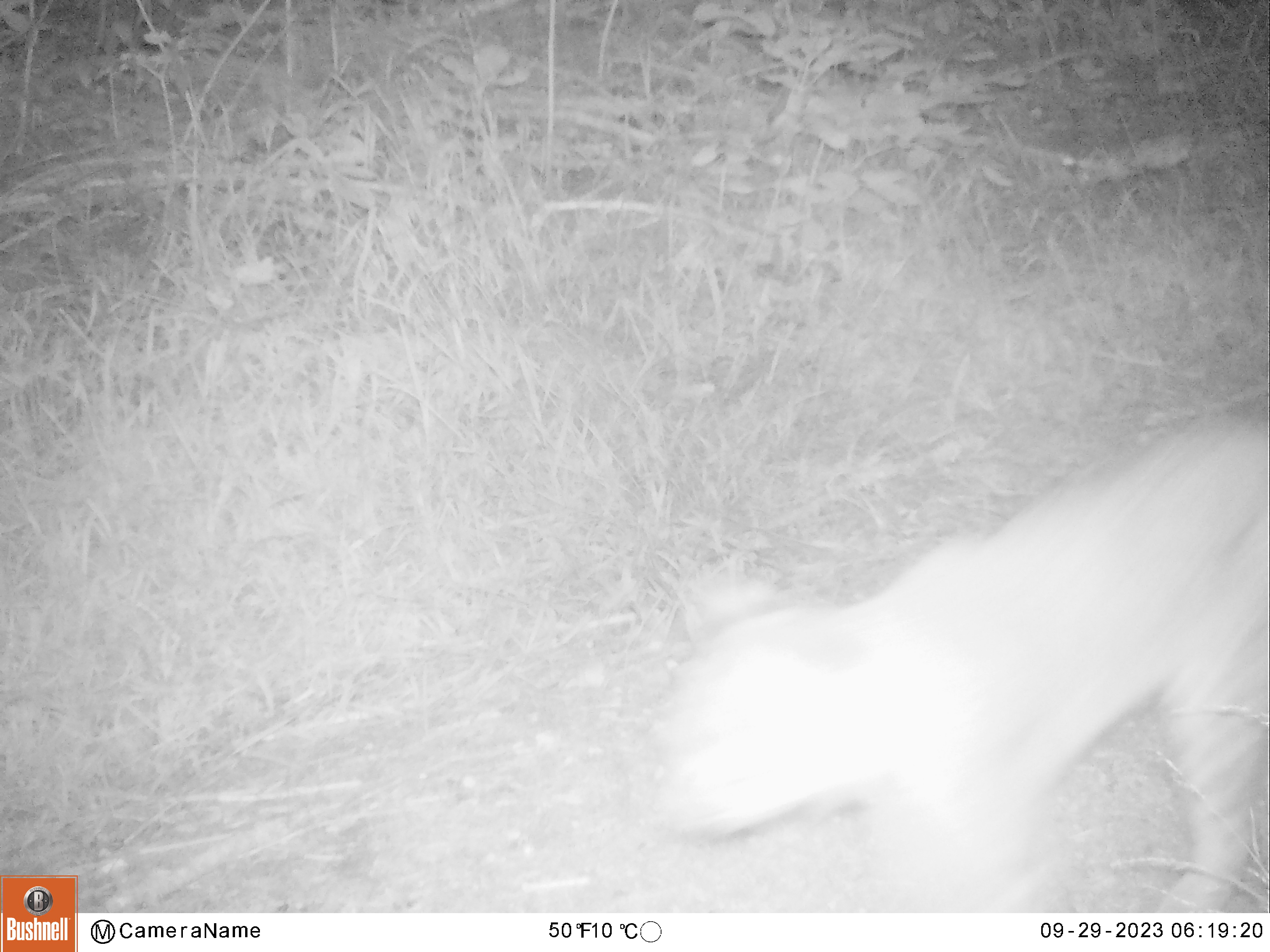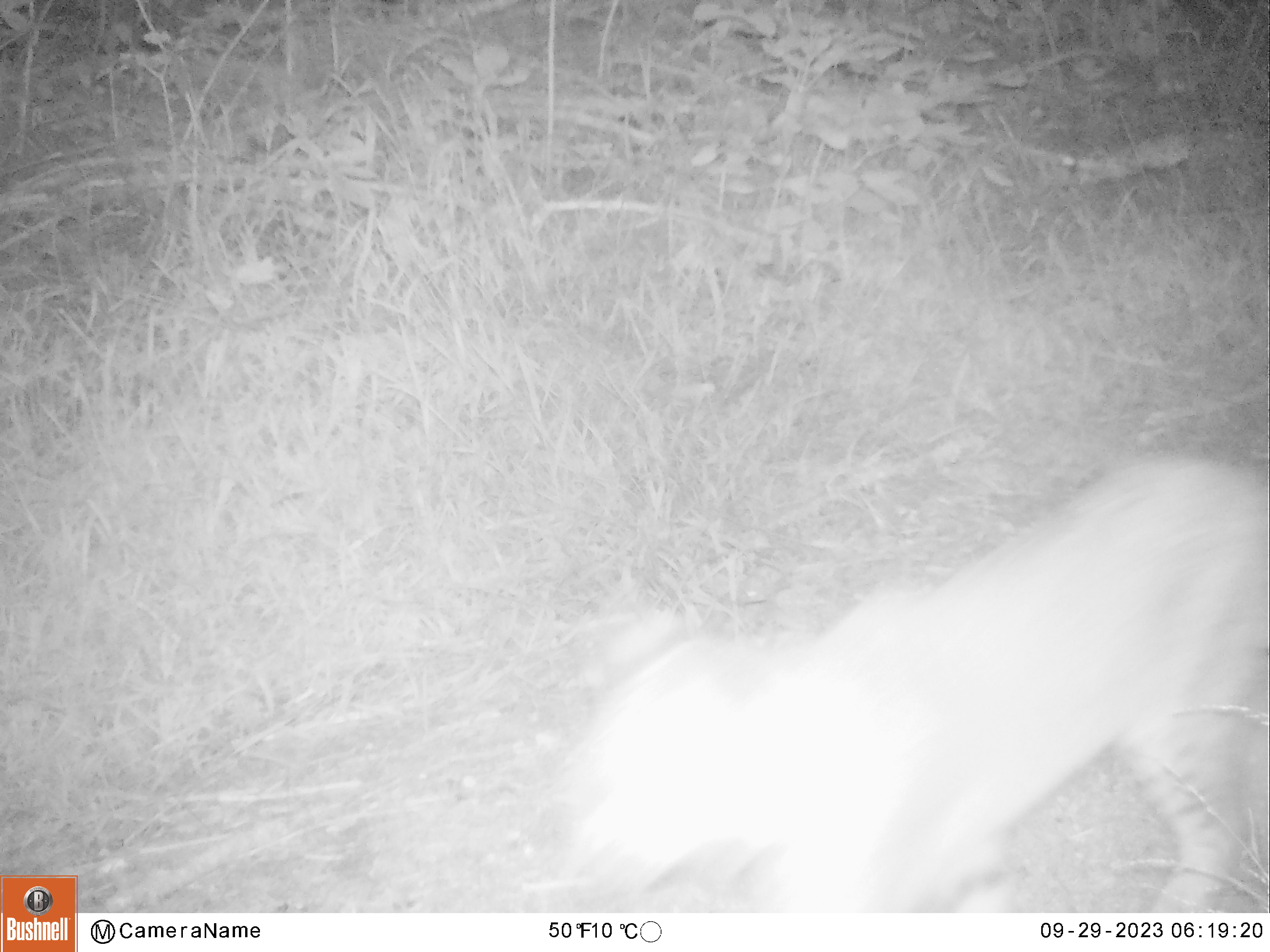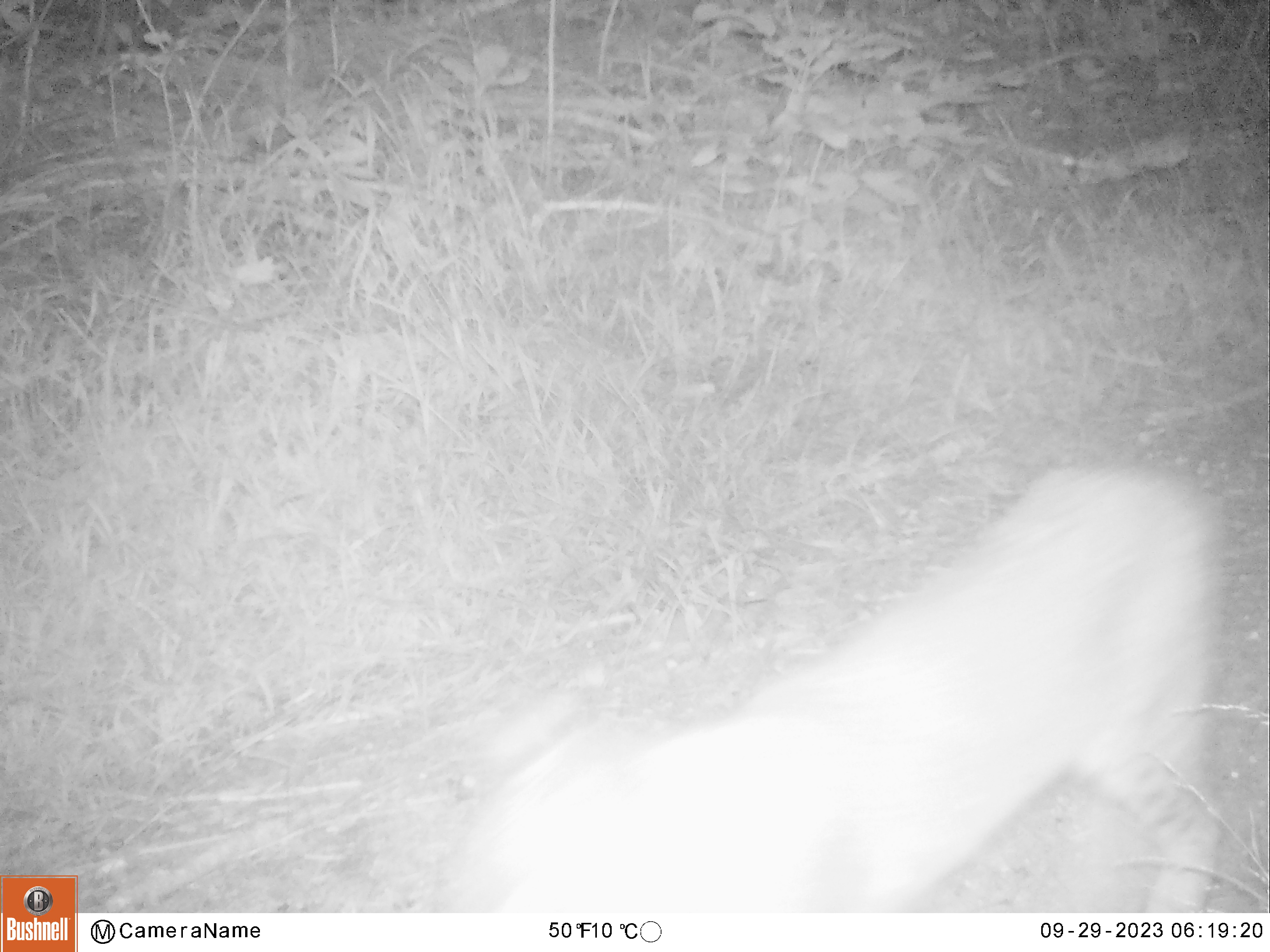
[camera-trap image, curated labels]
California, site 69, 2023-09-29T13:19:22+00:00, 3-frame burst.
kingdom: Animalia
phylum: Chordata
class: Mammalia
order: Carnivora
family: Felidae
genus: Lynx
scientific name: Lynx rufus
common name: bobcat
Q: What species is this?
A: Bobcat (Lynx rufus).